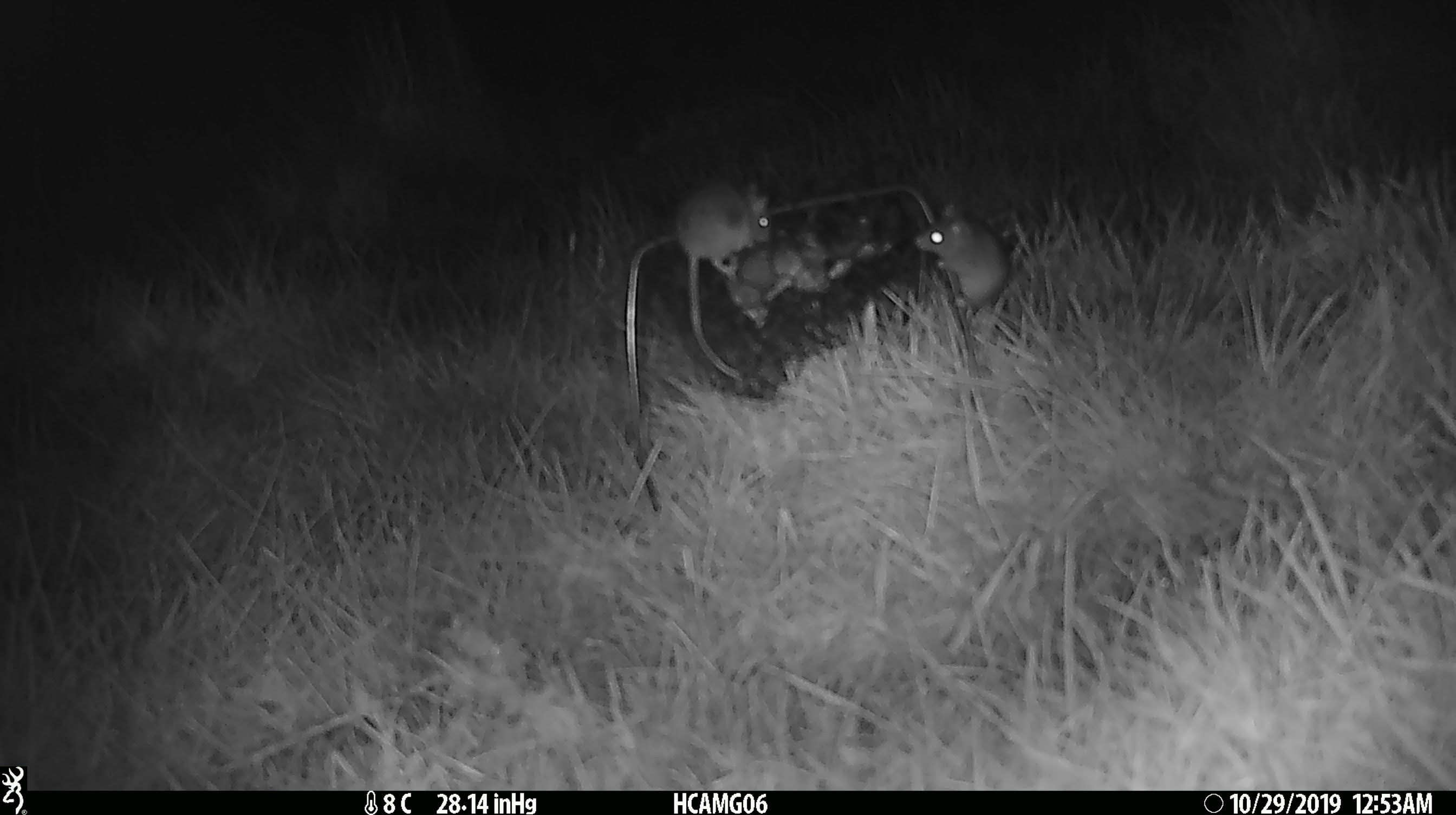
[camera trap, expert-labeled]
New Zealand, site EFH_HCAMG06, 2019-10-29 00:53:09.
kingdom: Animalia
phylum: Chordata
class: Mammalia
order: Rodentia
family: Muridae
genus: Mus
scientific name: Mus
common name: mouse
Mouse (Mus).